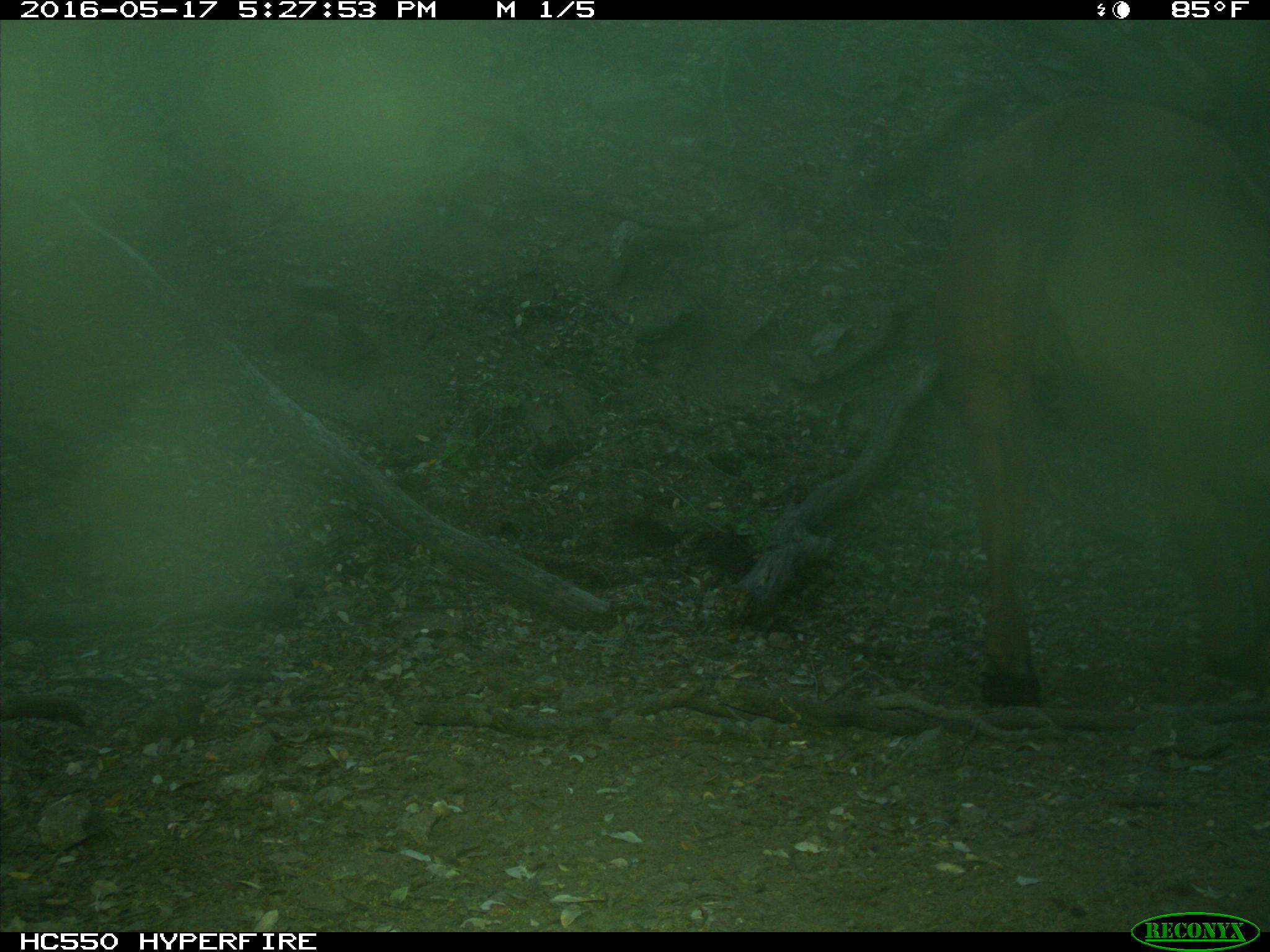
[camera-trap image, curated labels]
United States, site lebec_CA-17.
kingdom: Animalia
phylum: Chordata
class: Mammalia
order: Artiodactyla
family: Bovidae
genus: Bos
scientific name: Bos taurus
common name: domestic cow